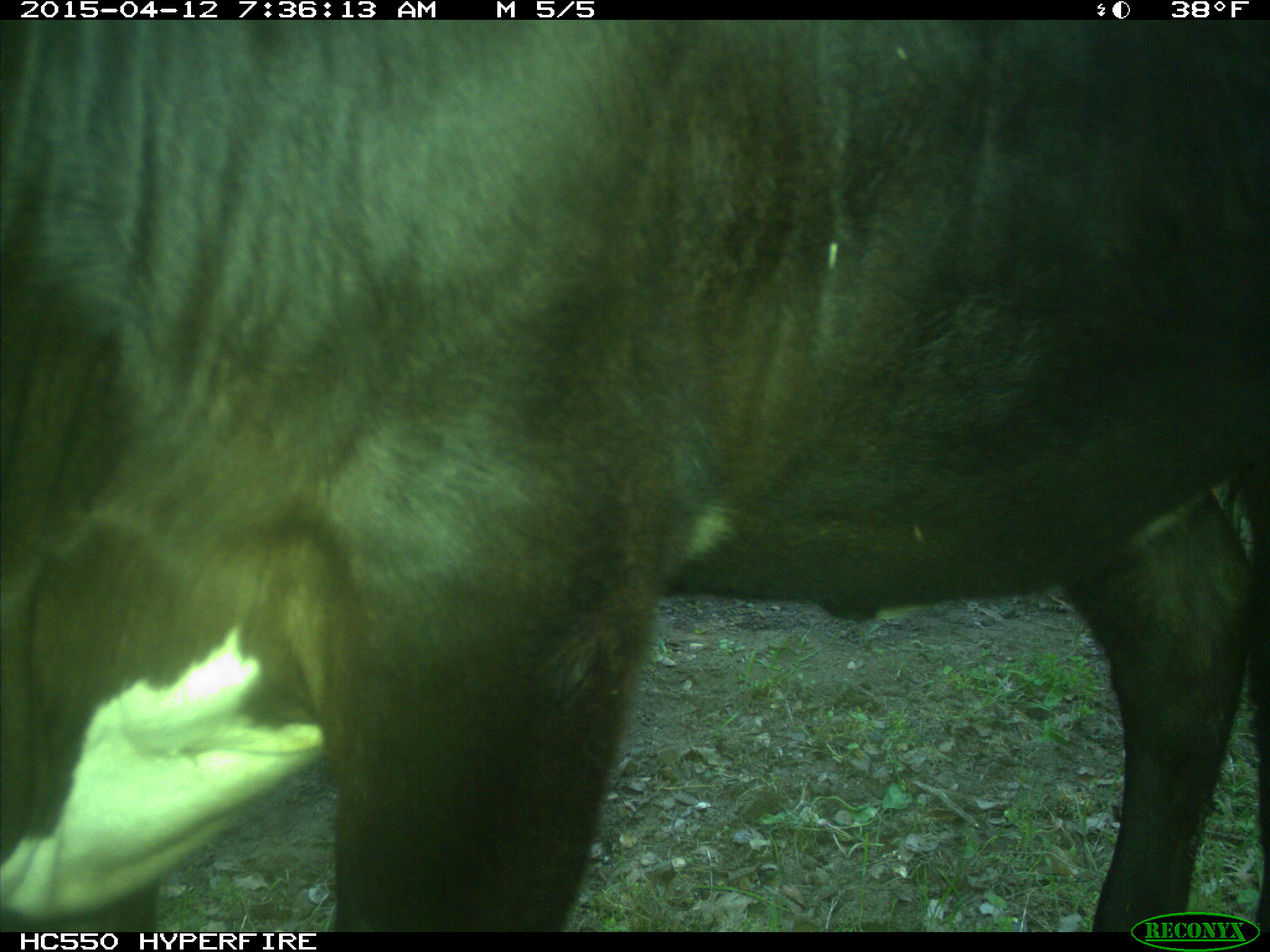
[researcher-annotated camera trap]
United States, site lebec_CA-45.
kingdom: Animalia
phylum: Chordata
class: Mammalia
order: Artiodactyla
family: Bovidae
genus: Bos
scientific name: Bos taurus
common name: domestic cow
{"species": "Bos taurus (domestic cow)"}